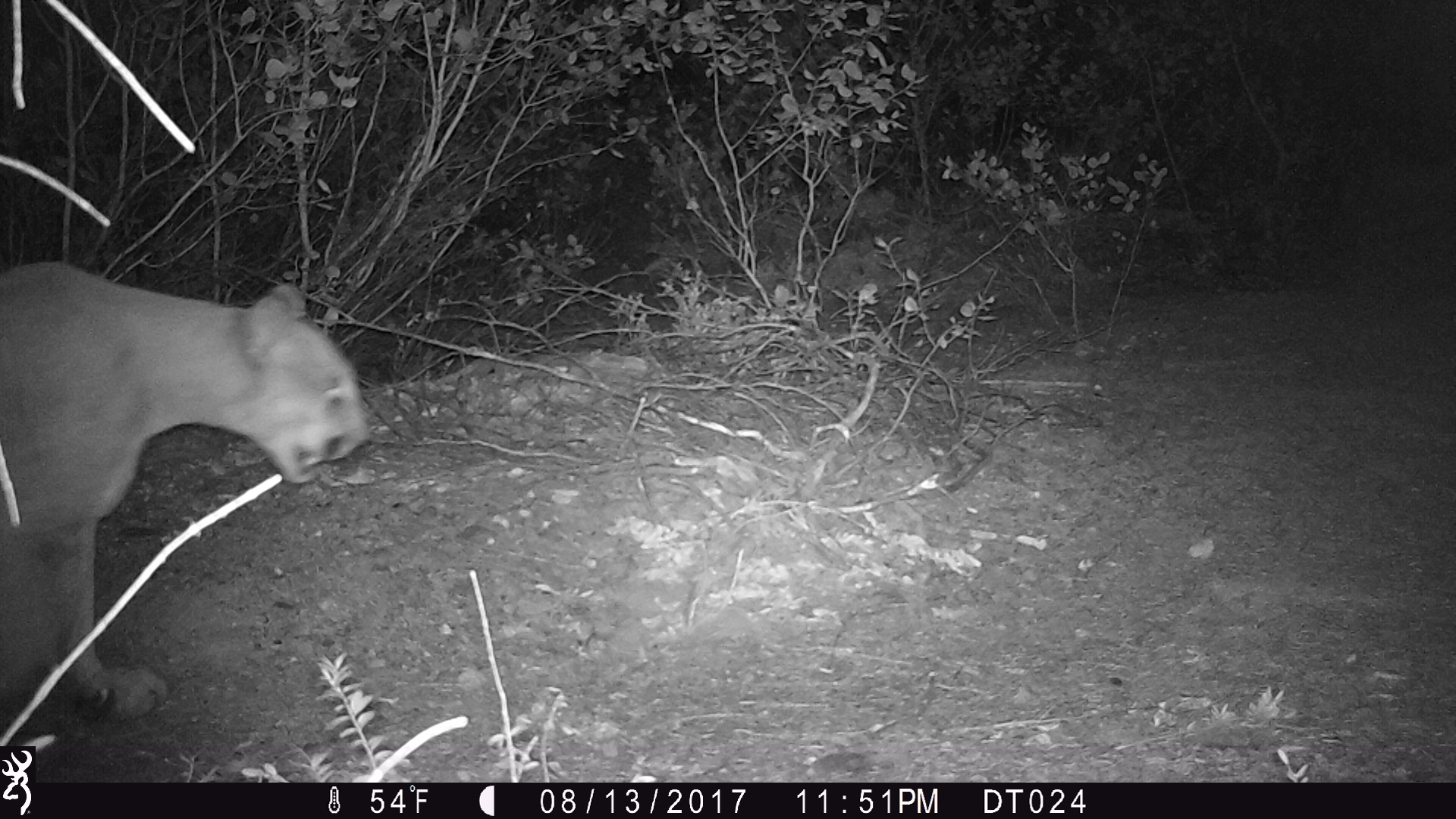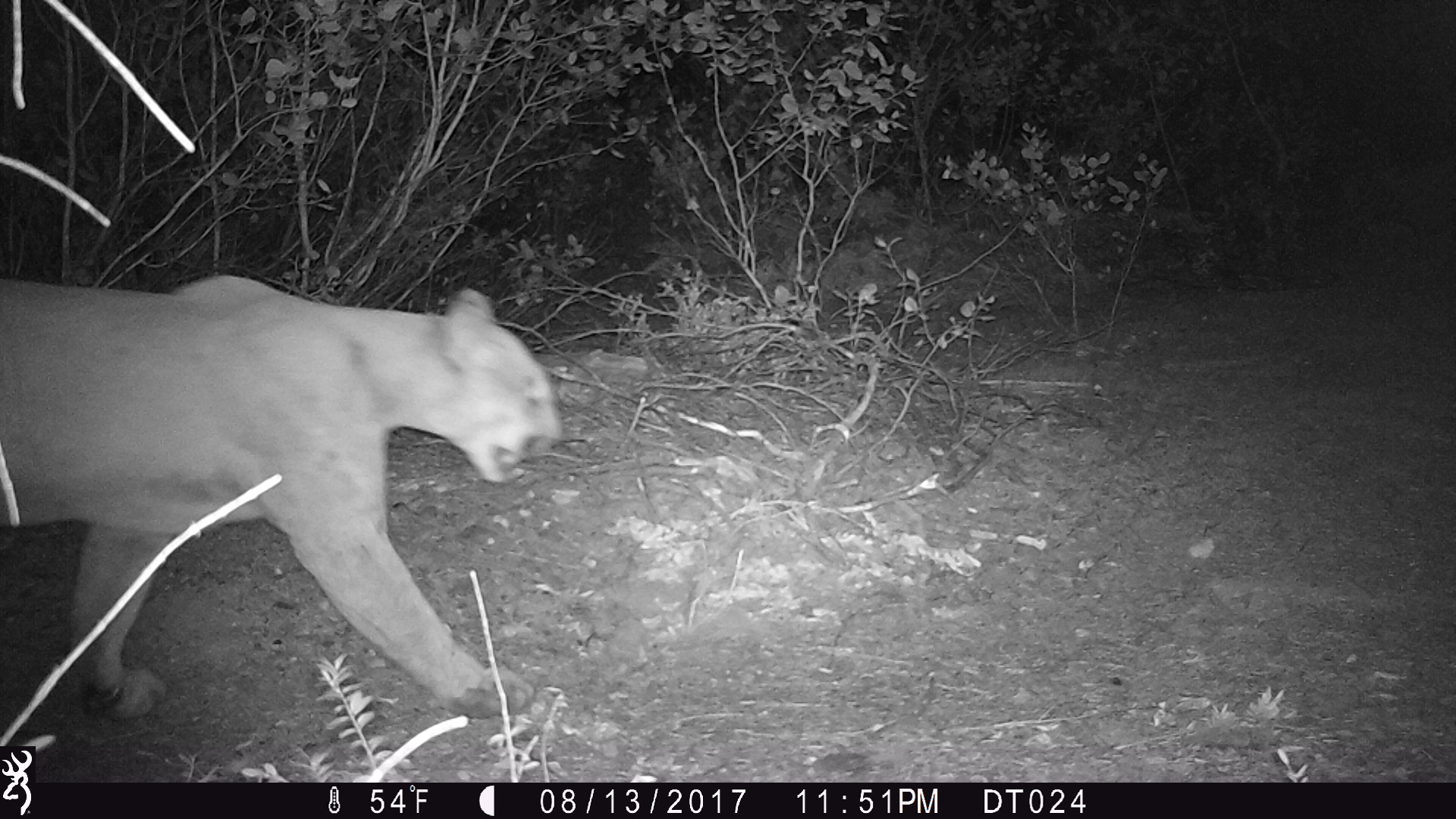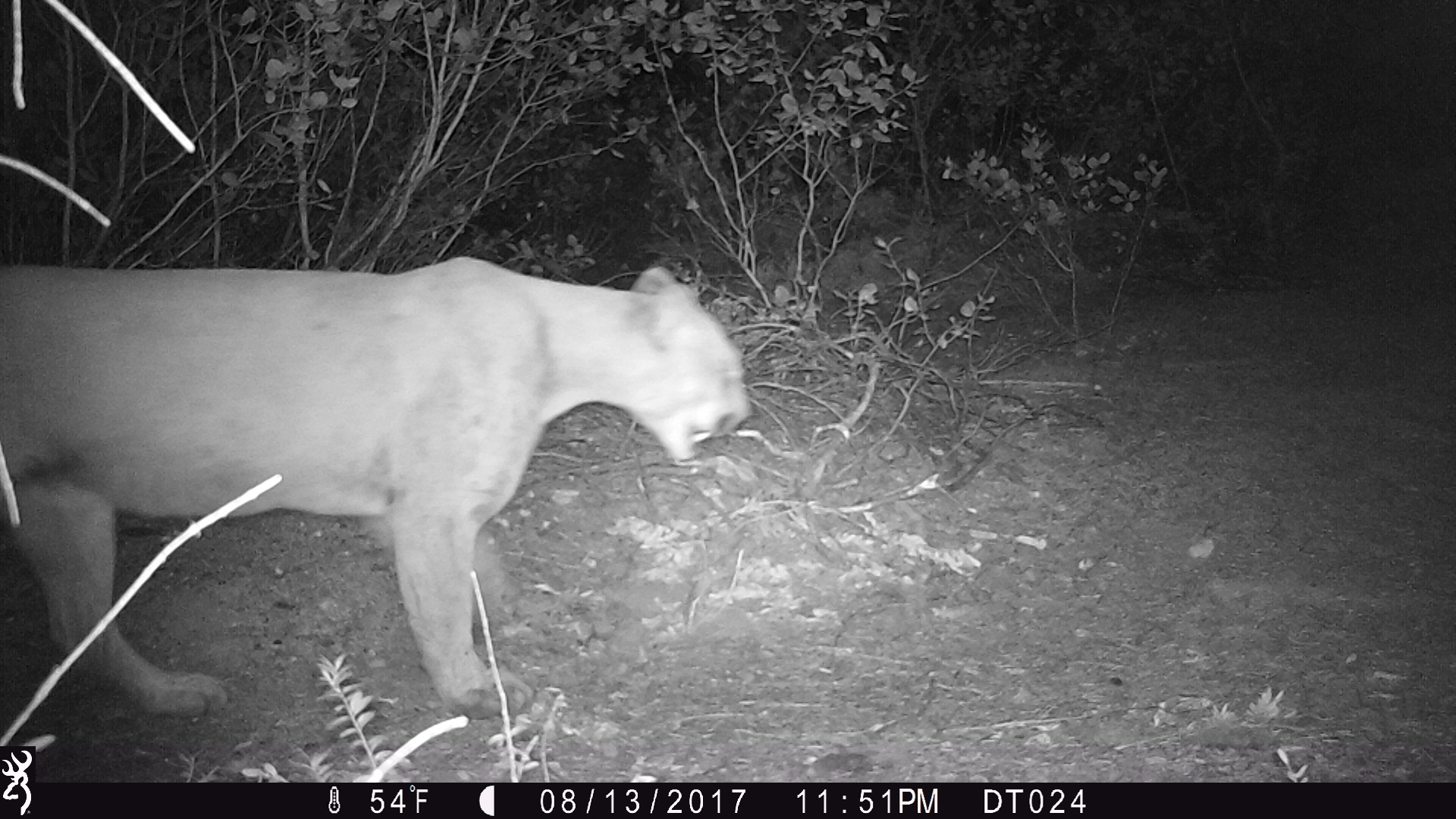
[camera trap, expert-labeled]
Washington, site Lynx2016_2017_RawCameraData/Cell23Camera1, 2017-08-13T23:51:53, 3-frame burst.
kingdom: Animalia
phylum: Chordata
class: Mammalia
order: Carnivora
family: Felidae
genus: Puma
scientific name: Puma concolor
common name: mountain lion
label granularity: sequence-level